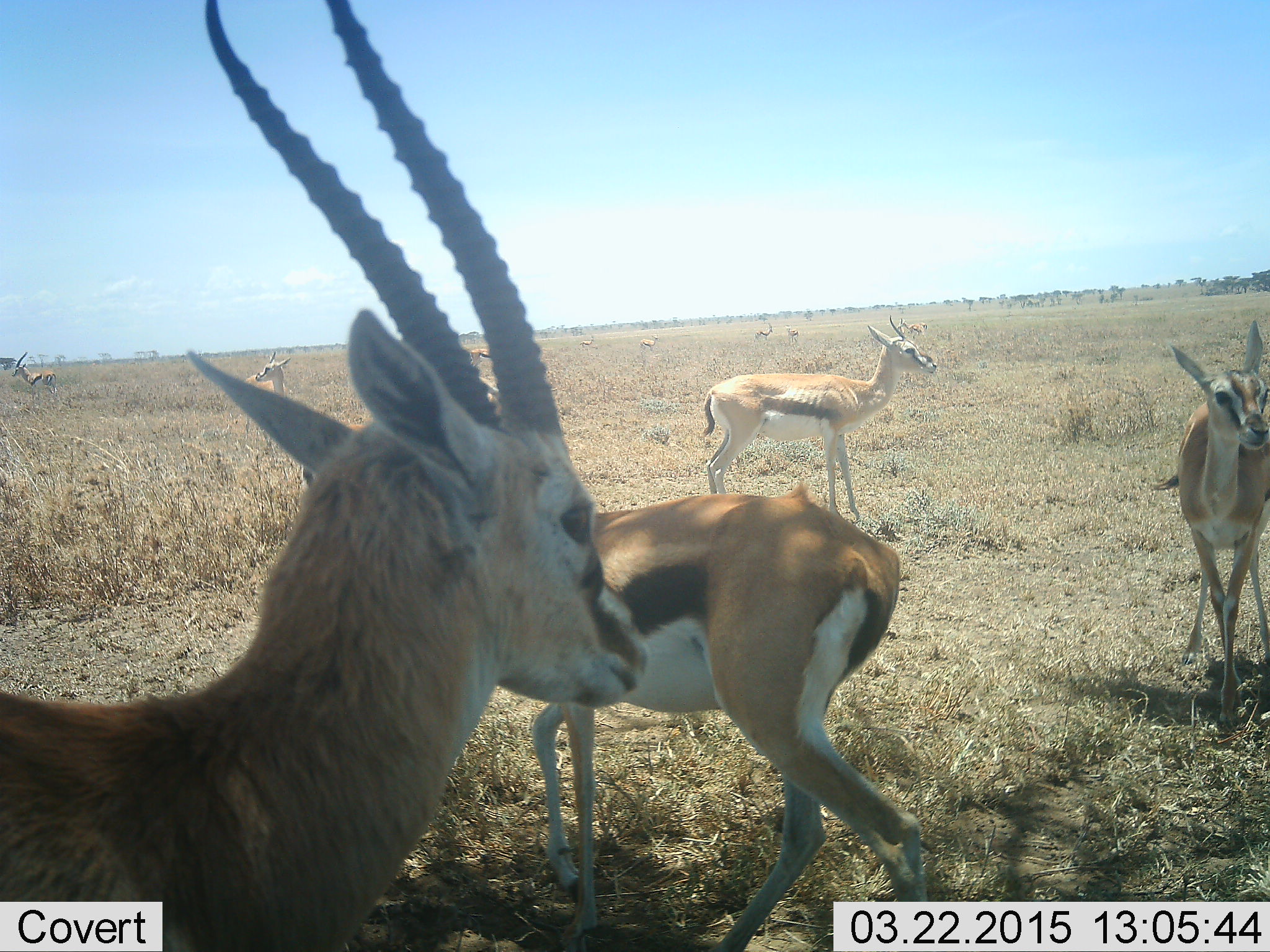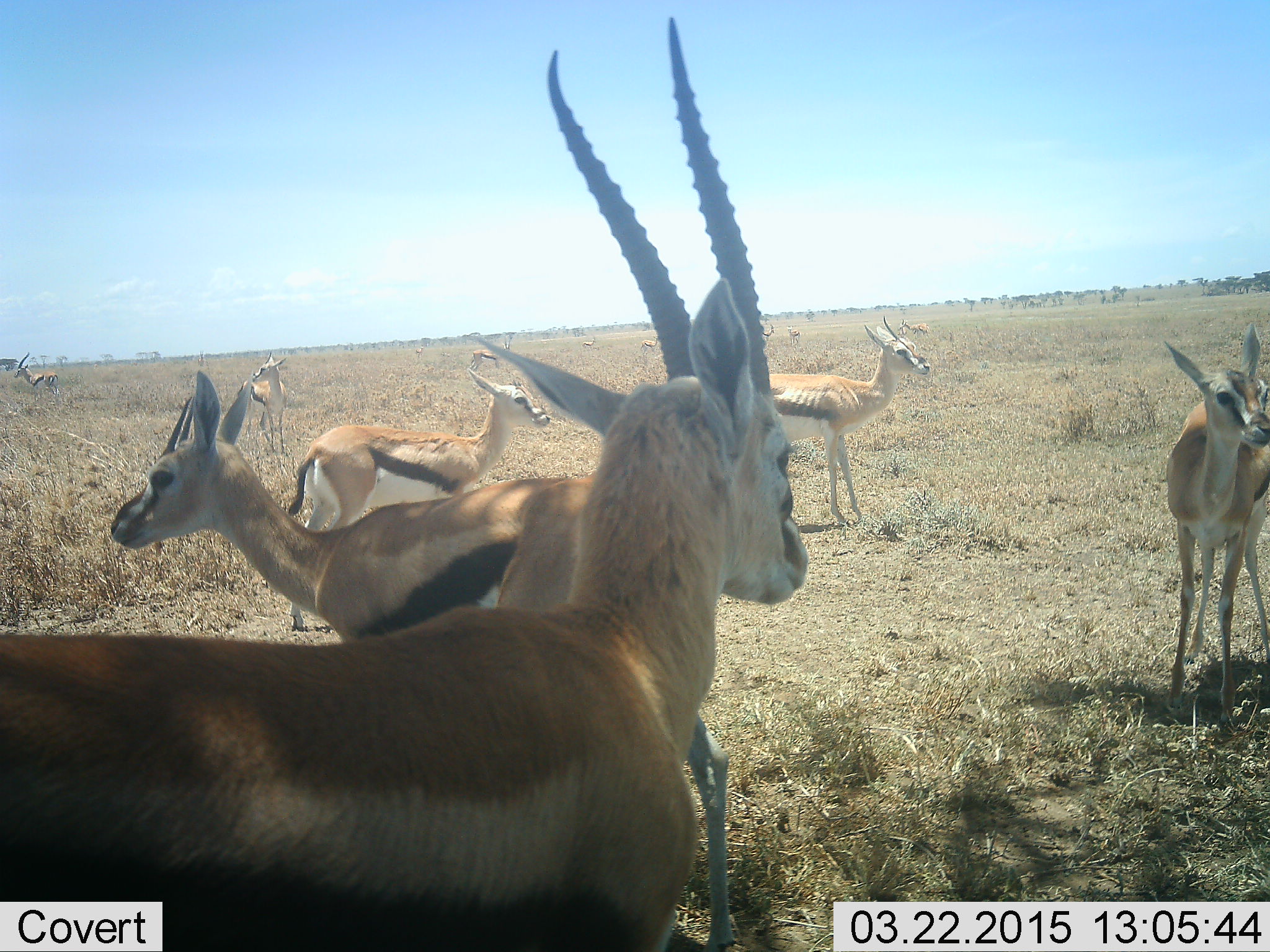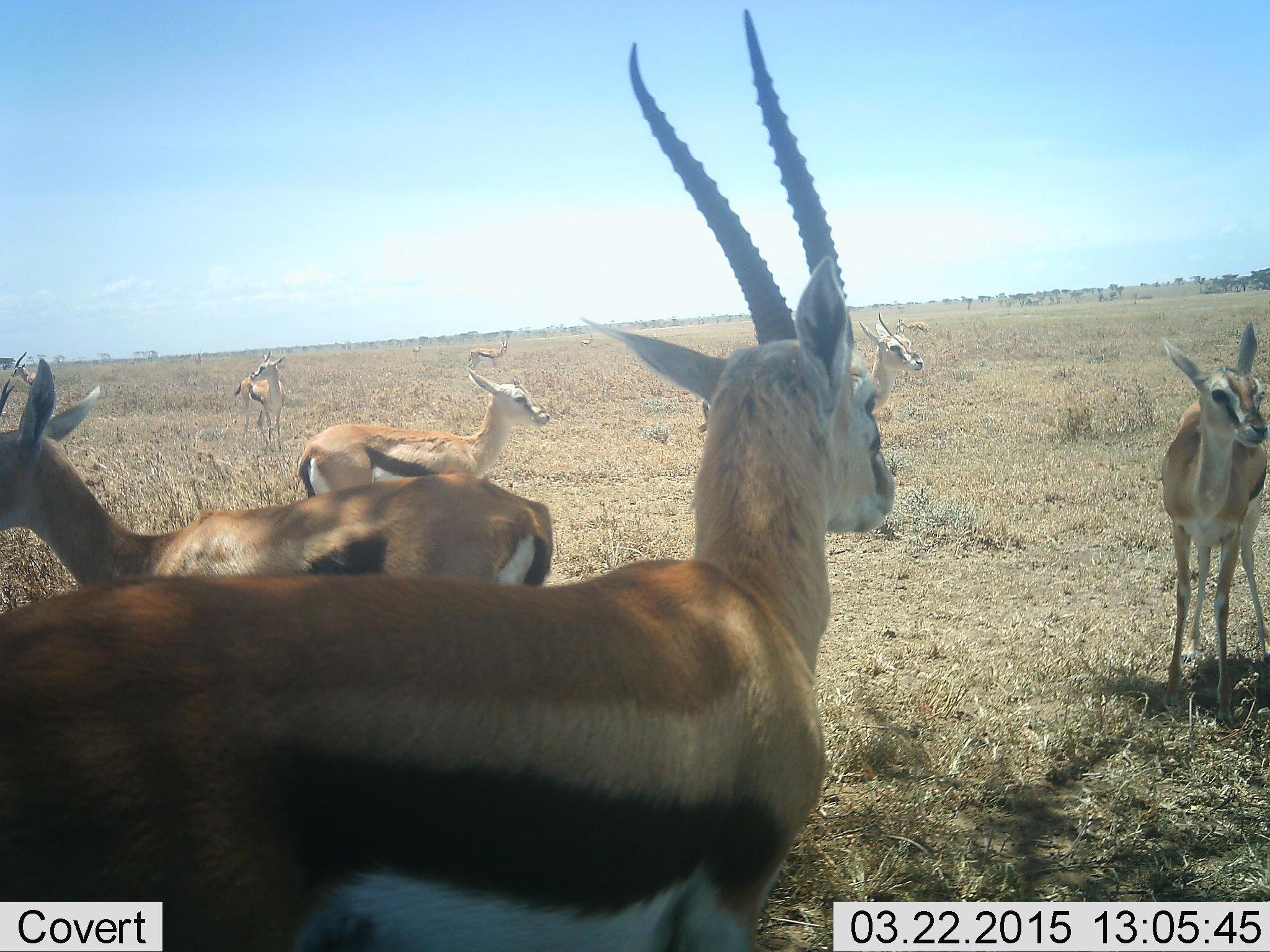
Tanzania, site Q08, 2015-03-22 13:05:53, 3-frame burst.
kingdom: Animalia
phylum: Chordata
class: Mammalia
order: Artiodactyla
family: Bovidae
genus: Eudorcas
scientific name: Eudorcas thomsonii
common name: thomson's gazelle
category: gazellethomsons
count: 8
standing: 100%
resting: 0%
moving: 60%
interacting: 0%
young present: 0%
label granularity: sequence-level